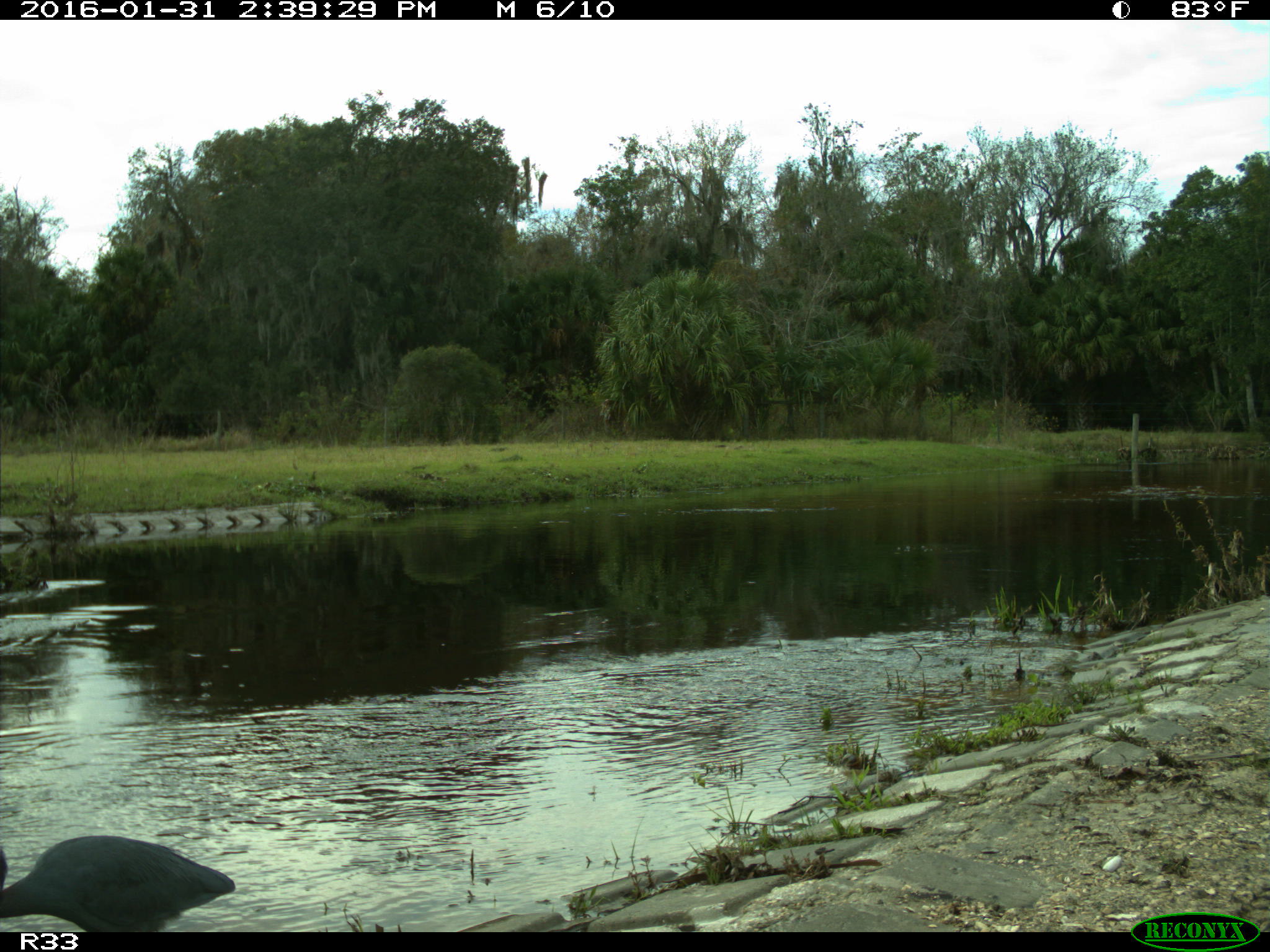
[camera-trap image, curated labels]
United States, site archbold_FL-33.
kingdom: Animalia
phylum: Chordata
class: Aves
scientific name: Aves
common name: birds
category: unidentified bird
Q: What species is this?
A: Unidentified bird (birds) (Aves).